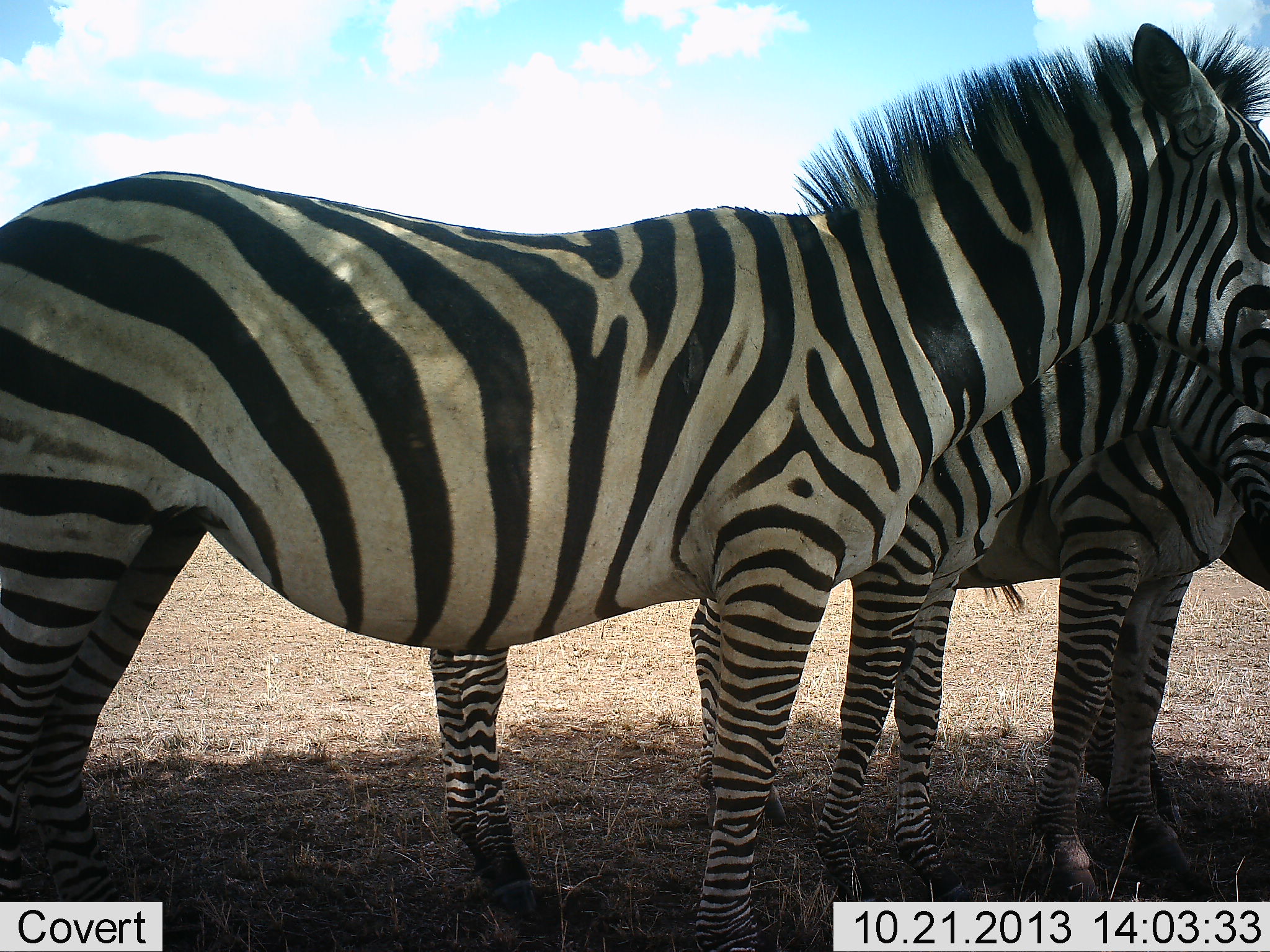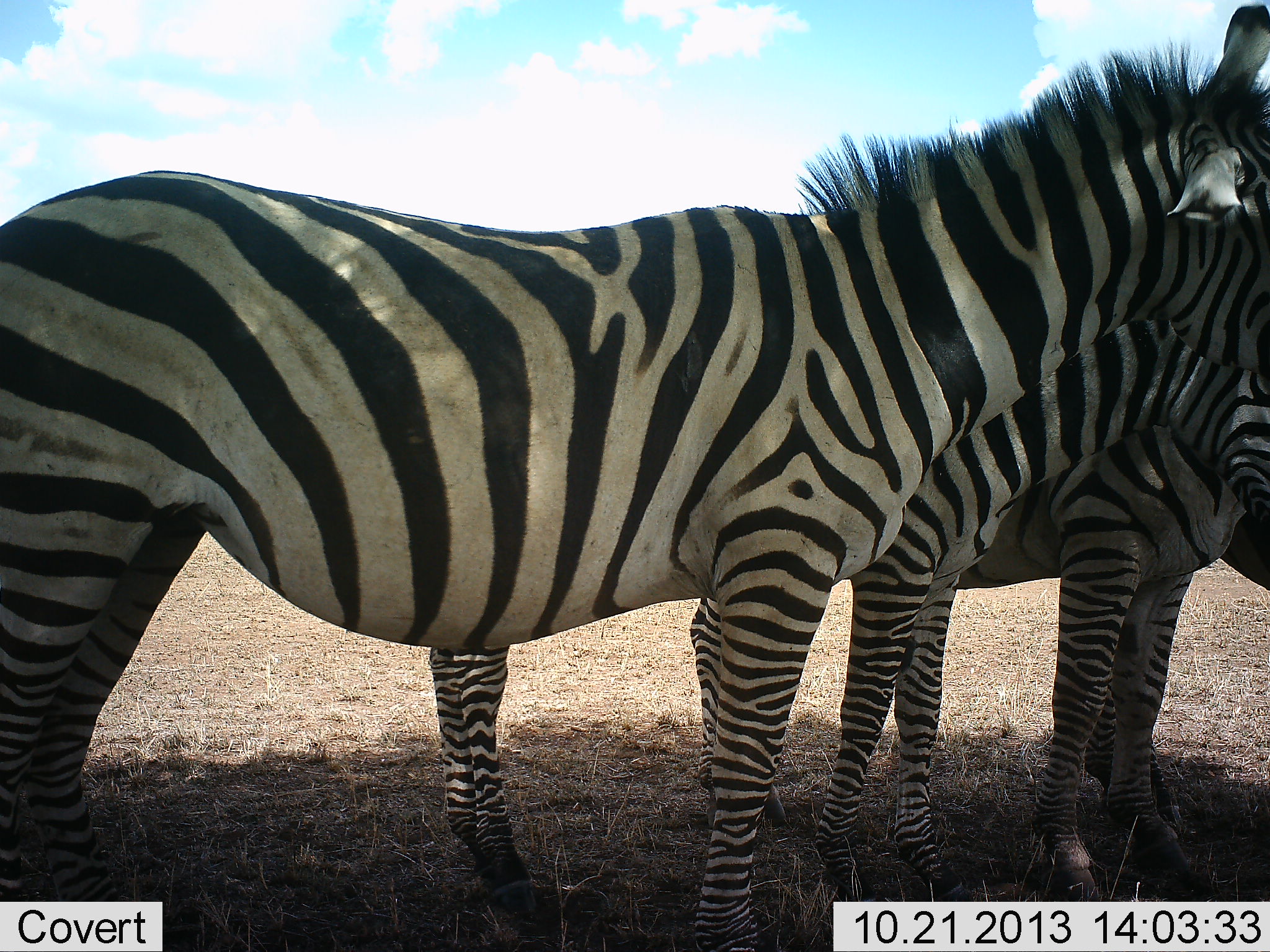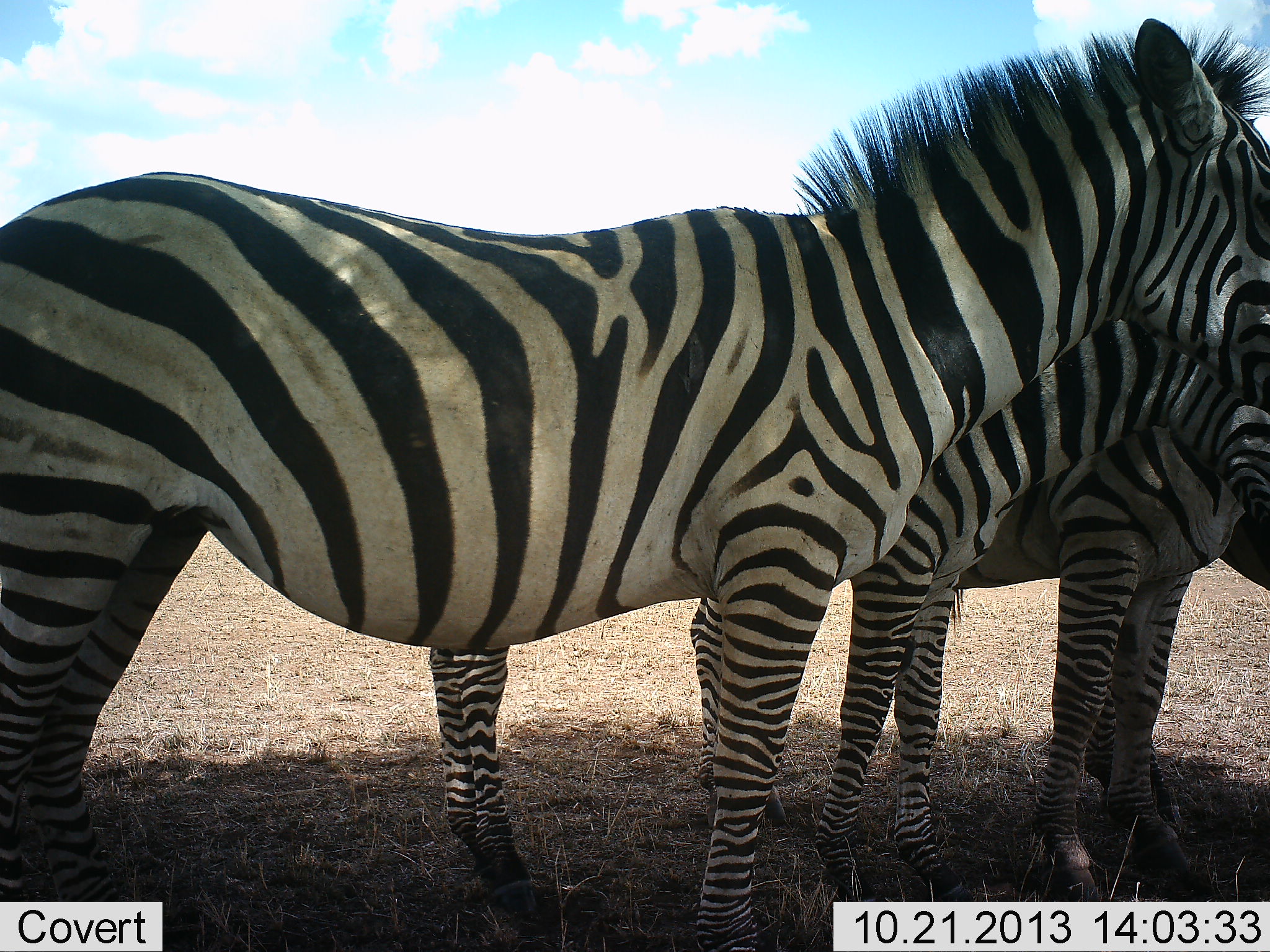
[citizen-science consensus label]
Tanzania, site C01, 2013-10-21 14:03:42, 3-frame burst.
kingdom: Animalia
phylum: Chordata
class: Mammalia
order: Perissodactyla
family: Equidae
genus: Equus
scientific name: Equus quagga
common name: plains zebra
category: zebra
Zebra (plains zebra) (Equus quagga), count 3. Behavior (volunteer vote fractions): standing 97%, resting 8%, moving 3%, interacting 8%. Young present (vote fraction): 3%. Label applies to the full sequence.